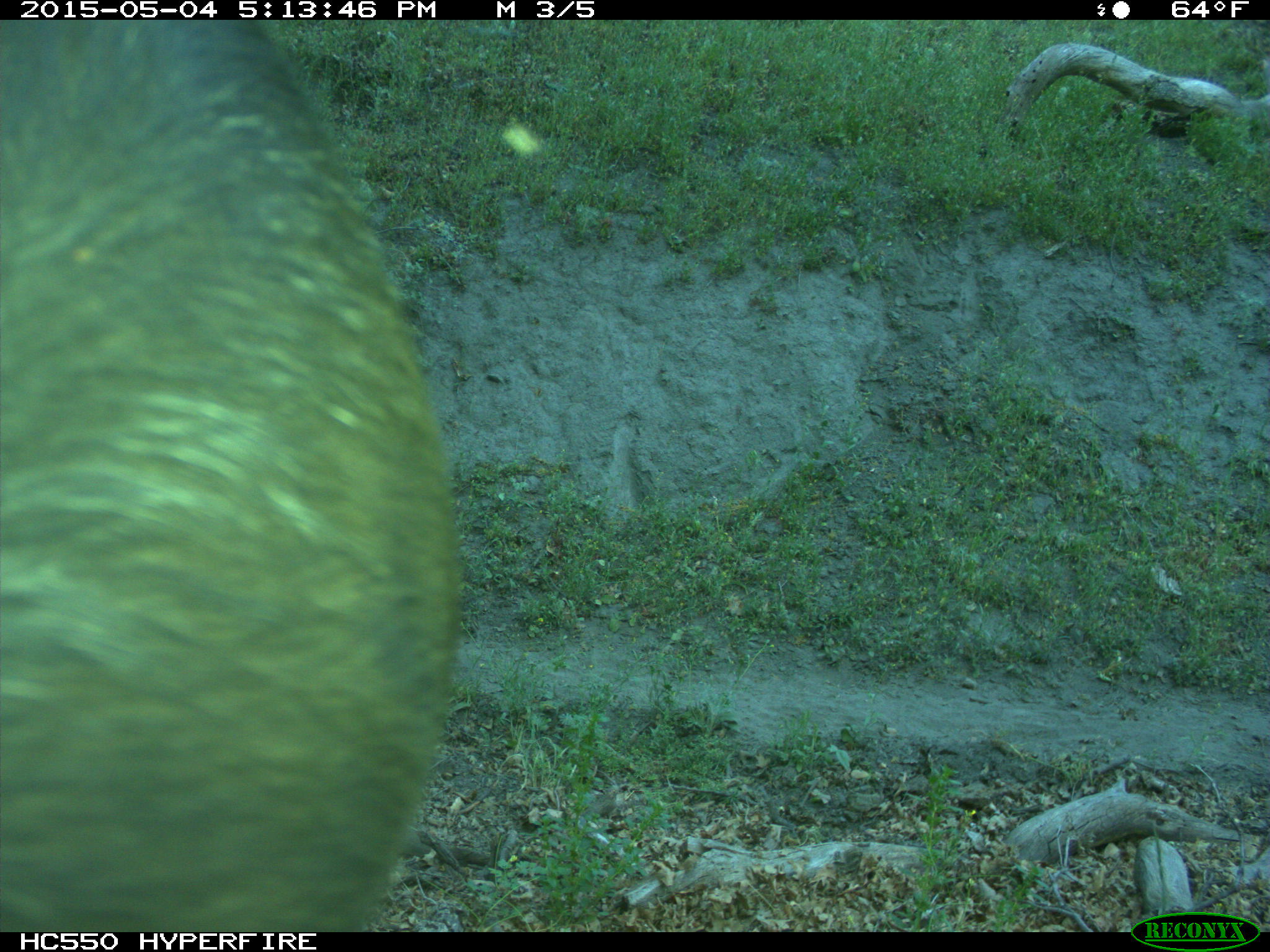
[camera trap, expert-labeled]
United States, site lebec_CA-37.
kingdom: Animalia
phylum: Chordata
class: Mammalia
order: Artiodactyla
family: Bovidae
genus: Bos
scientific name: Bos taurus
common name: domestic cow